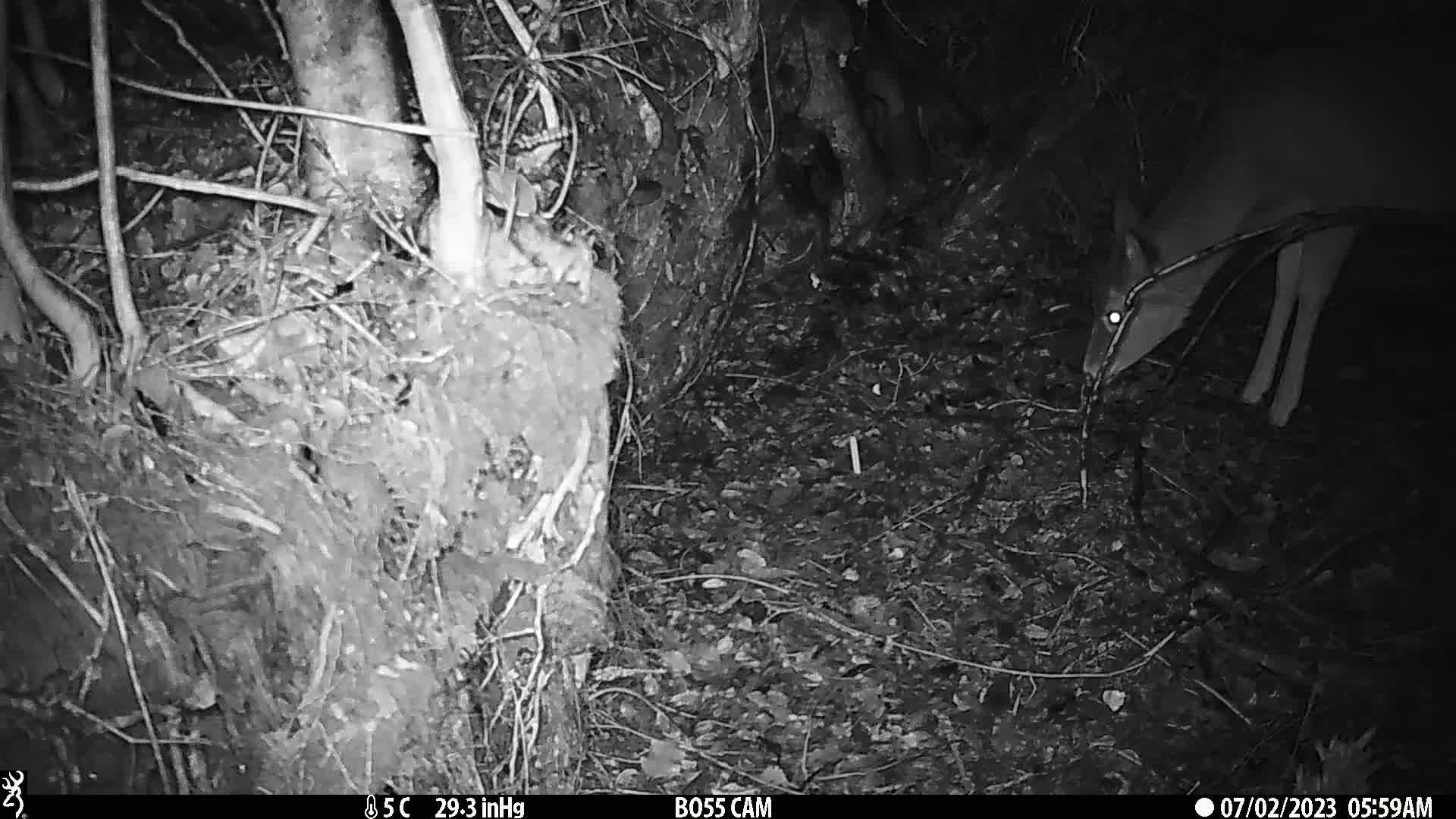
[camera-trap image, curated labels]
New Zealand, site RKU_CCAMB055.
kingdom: Animalia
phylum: Chordata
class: Mammalia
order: Artiodactyla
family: Cervidae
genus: Odocoileus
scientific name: Odocoileus virginianus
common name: white-tailed deer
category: white tailed deer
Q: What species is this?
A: White tailed deer (white-tailed deer) (Odocoileus virginianus).